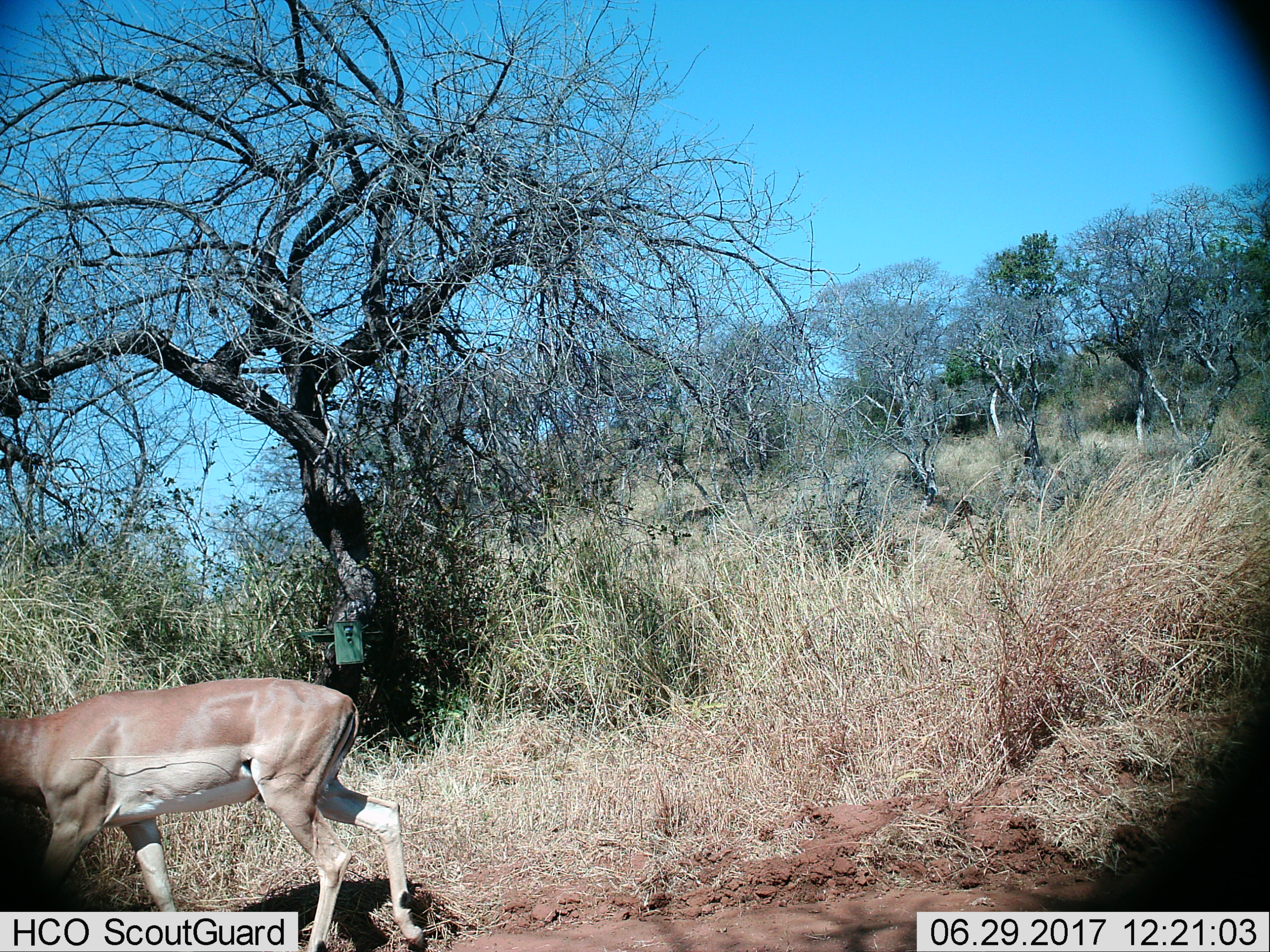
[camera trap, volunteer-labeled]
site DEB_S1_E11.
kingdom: Animalia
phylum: Chordata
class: Mammalia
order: Artiodactyla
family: Bovidae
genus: Aepyceros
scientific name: Aepyceros melampus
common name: impala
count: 1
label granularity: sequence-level